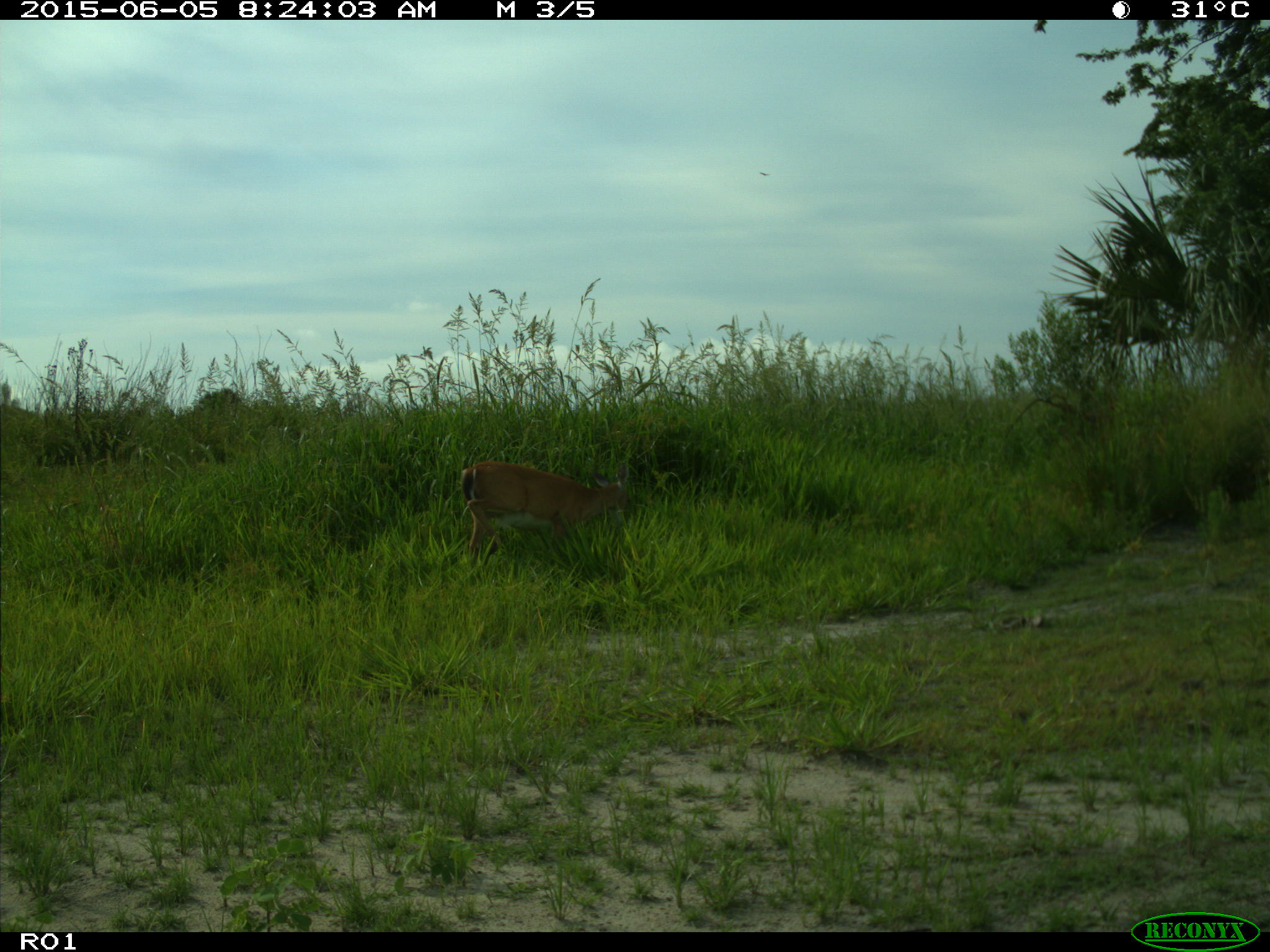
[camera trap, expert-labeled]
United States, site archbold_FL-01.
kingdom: Animalia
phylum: Chordata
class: Mammalia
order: Artiodactyla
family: Cervidae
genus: Odocoileus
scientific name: Odocoileus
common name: deer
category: unidentified deer